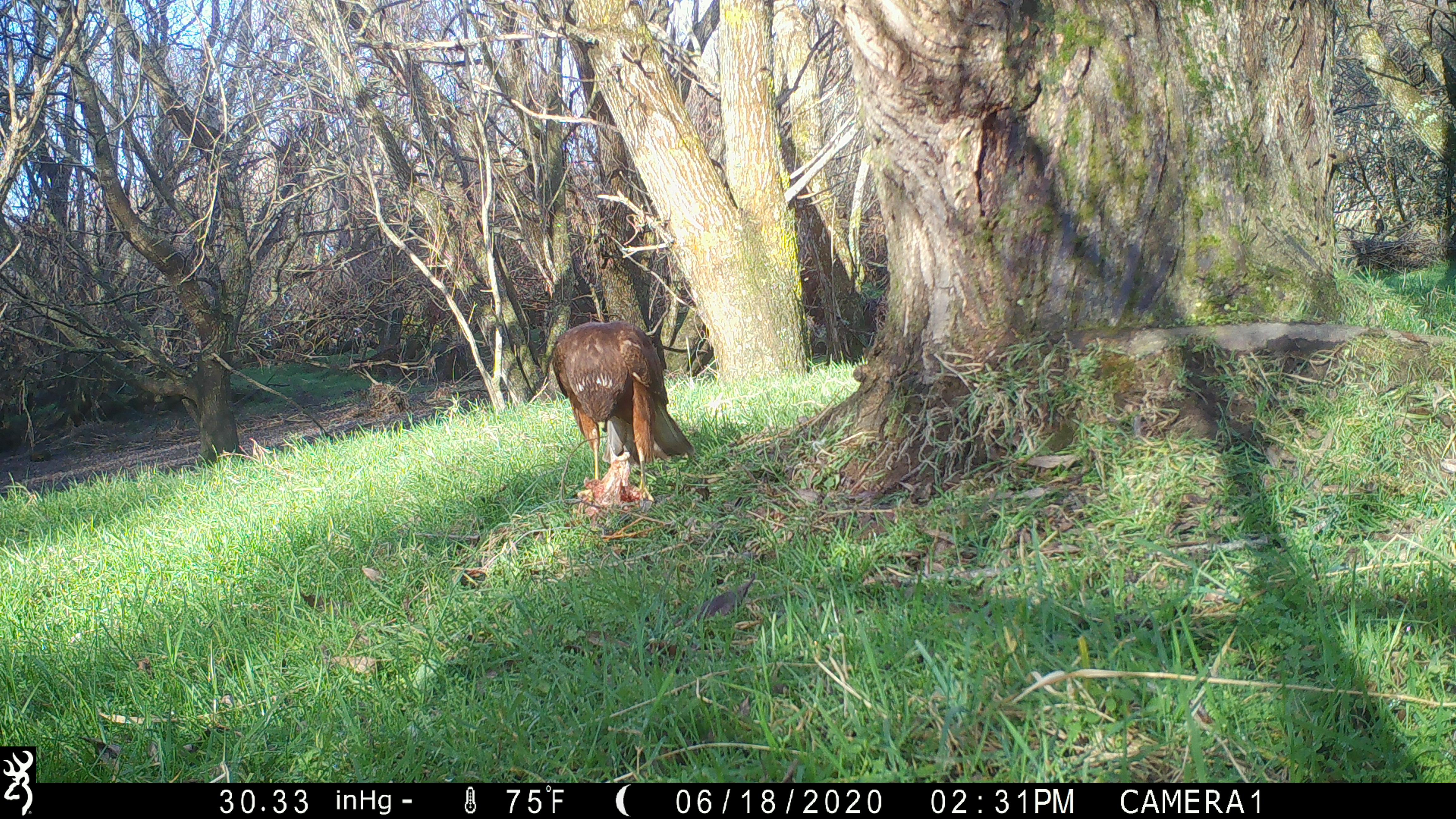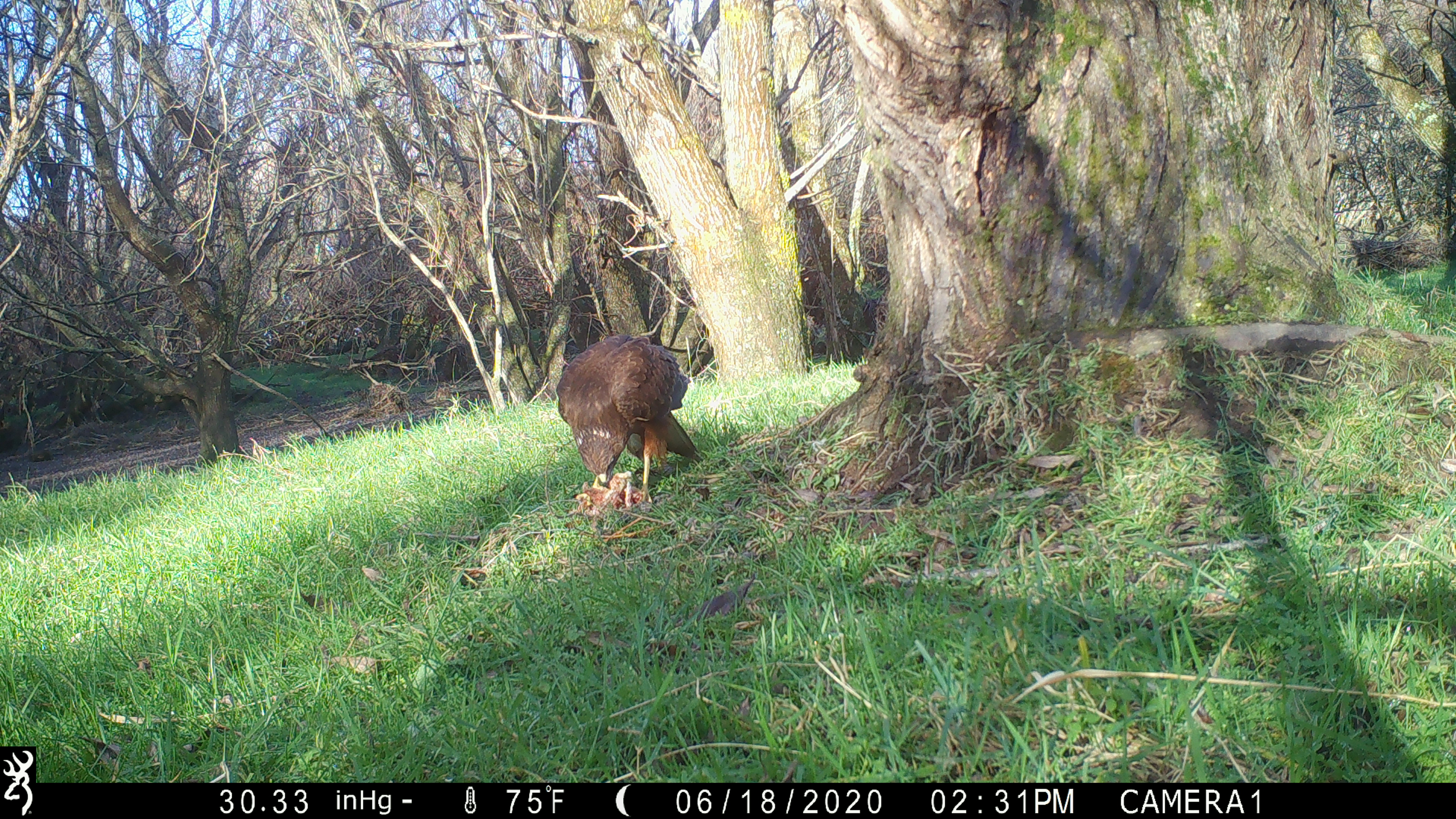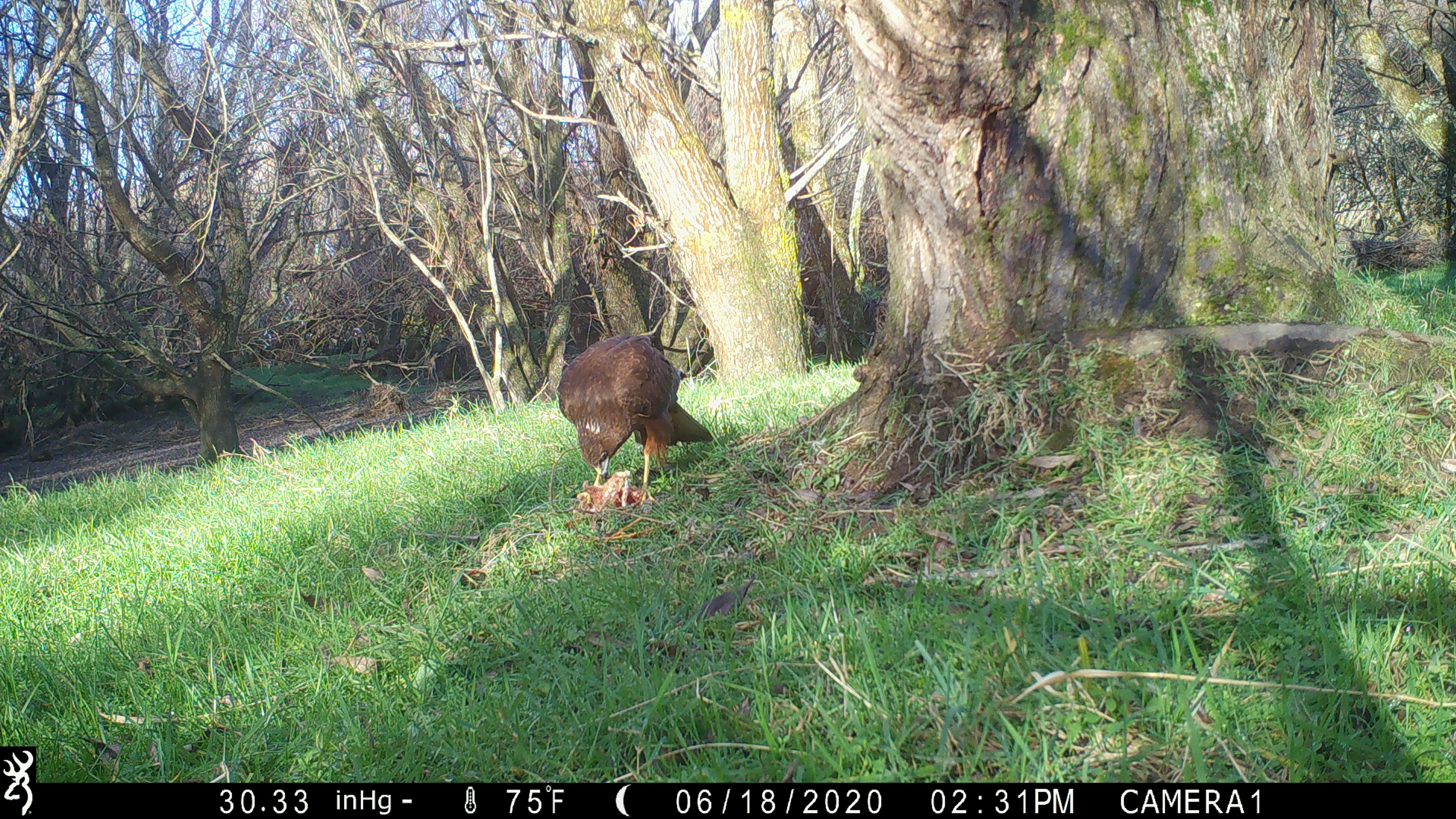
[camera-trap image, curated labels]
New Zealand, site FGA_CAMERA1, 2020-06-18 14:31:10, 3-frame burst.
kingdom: Animalia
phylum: Chordata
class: Aves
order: Accipitriformes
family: Accipitridae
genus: Circus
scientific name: Circus approximans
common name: swamp harrier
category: harrier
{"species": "harrier (swamp harrier) (Circus approximans)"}